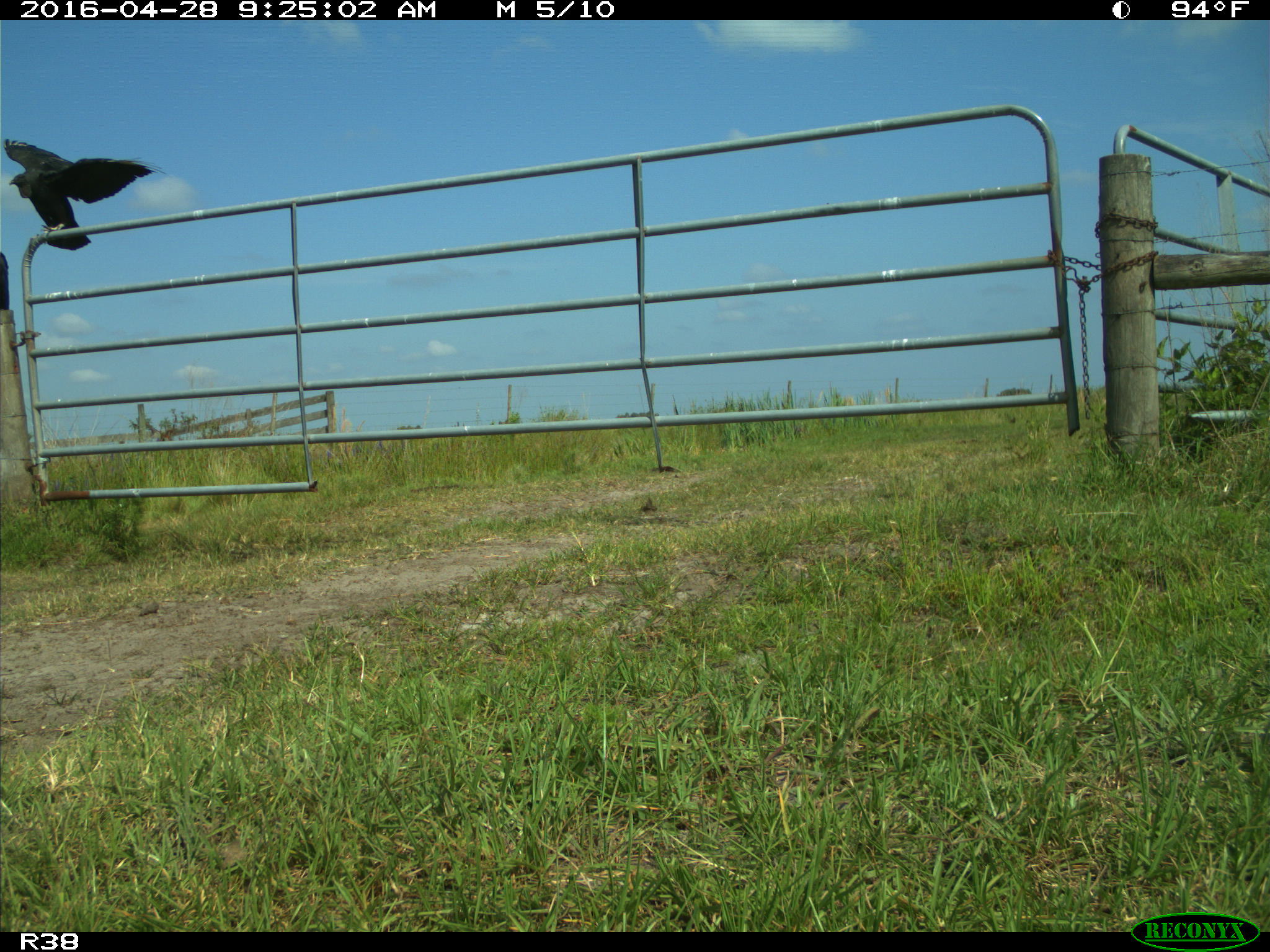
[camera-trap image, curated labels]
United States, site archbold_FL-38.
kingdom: Animalia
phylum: Chordata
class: Aves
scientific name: Aves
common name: birds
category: unidentified bird